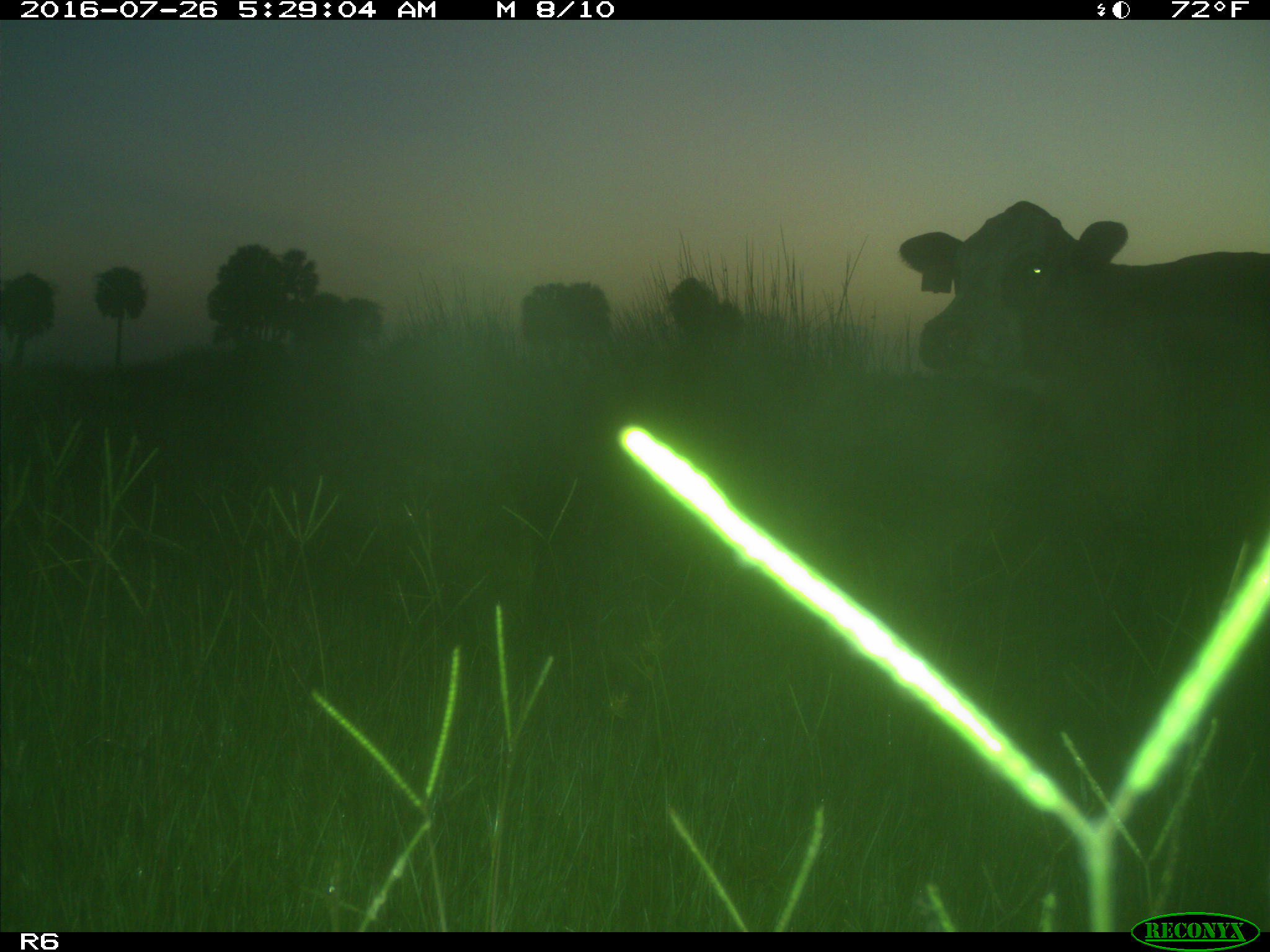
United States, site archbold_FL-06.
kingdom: Animalia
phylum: Chordata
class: Mammalia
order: Artiodactyla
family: Bovidae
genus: Bos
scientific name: Bos taurus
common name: domestic cow